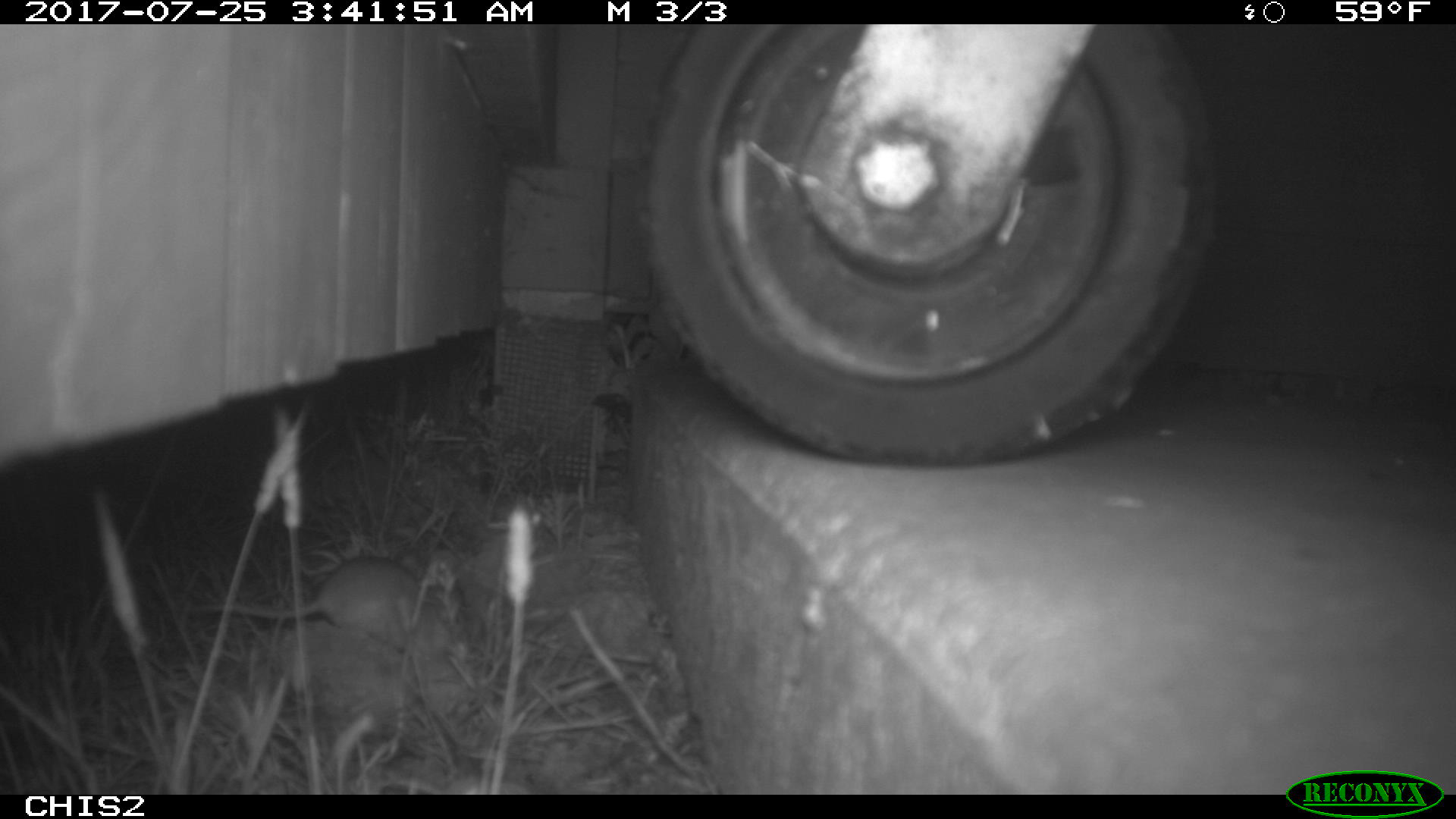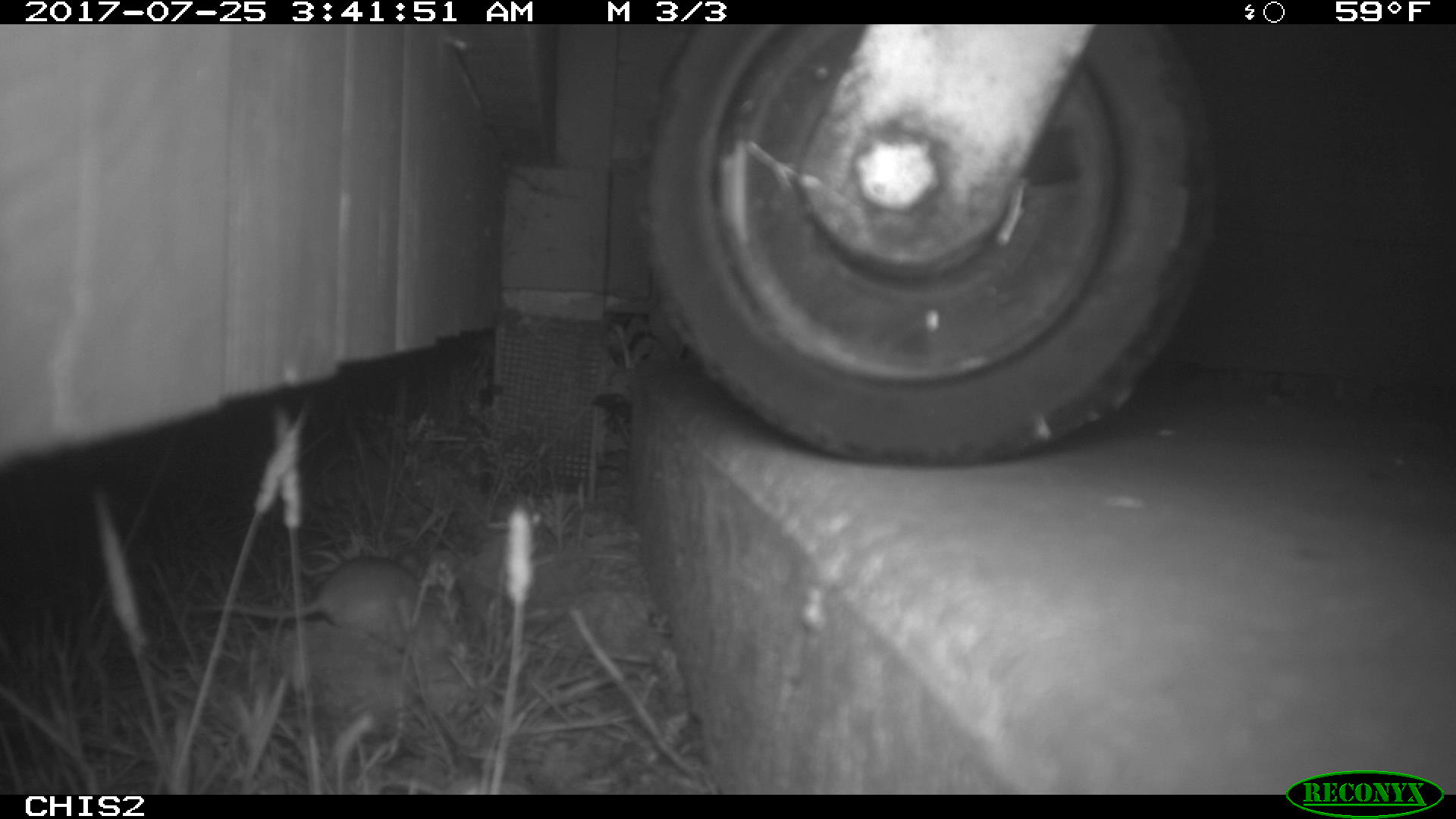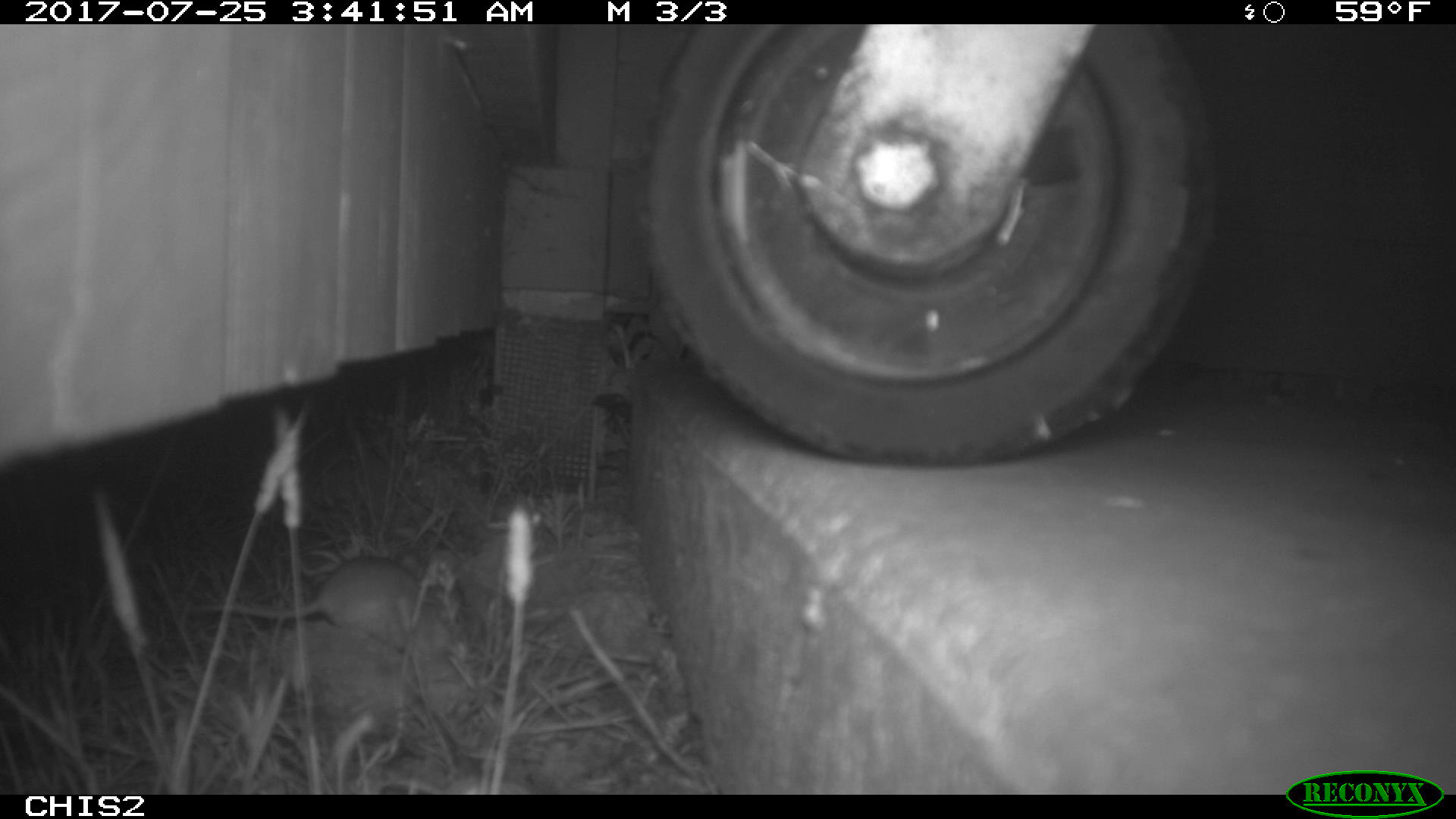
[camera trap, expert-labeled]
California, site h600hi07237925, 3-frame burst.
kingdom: Animalia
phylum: Chordata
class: Mammalia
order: Rodentia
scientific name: Rodentia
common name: rodent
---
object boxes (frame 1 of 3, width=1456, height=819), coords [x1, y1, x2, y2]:
rodent: [191, 556, 450, 659]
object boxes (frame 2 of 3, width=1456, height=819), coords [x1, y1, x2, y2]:
rodent: [183, 555, 459, 657]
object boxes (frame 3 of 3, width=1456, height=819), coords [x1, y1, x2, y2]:
rodent: [196, 553, 422, 648]